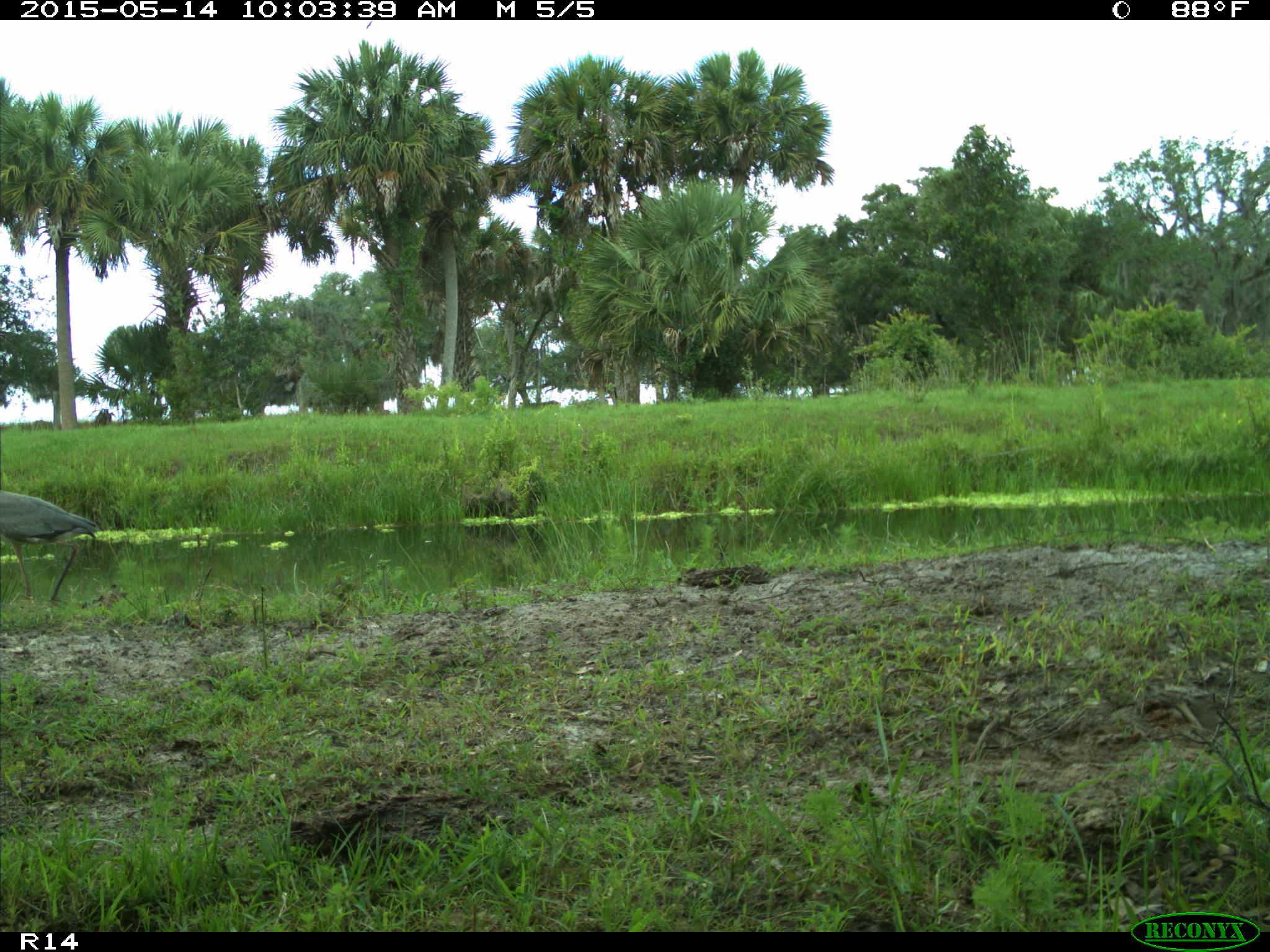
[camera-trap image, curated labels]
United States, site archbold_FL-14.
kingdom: Animalia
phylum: Chordata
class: Aves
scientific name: Aves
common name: birds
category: unidentified bird